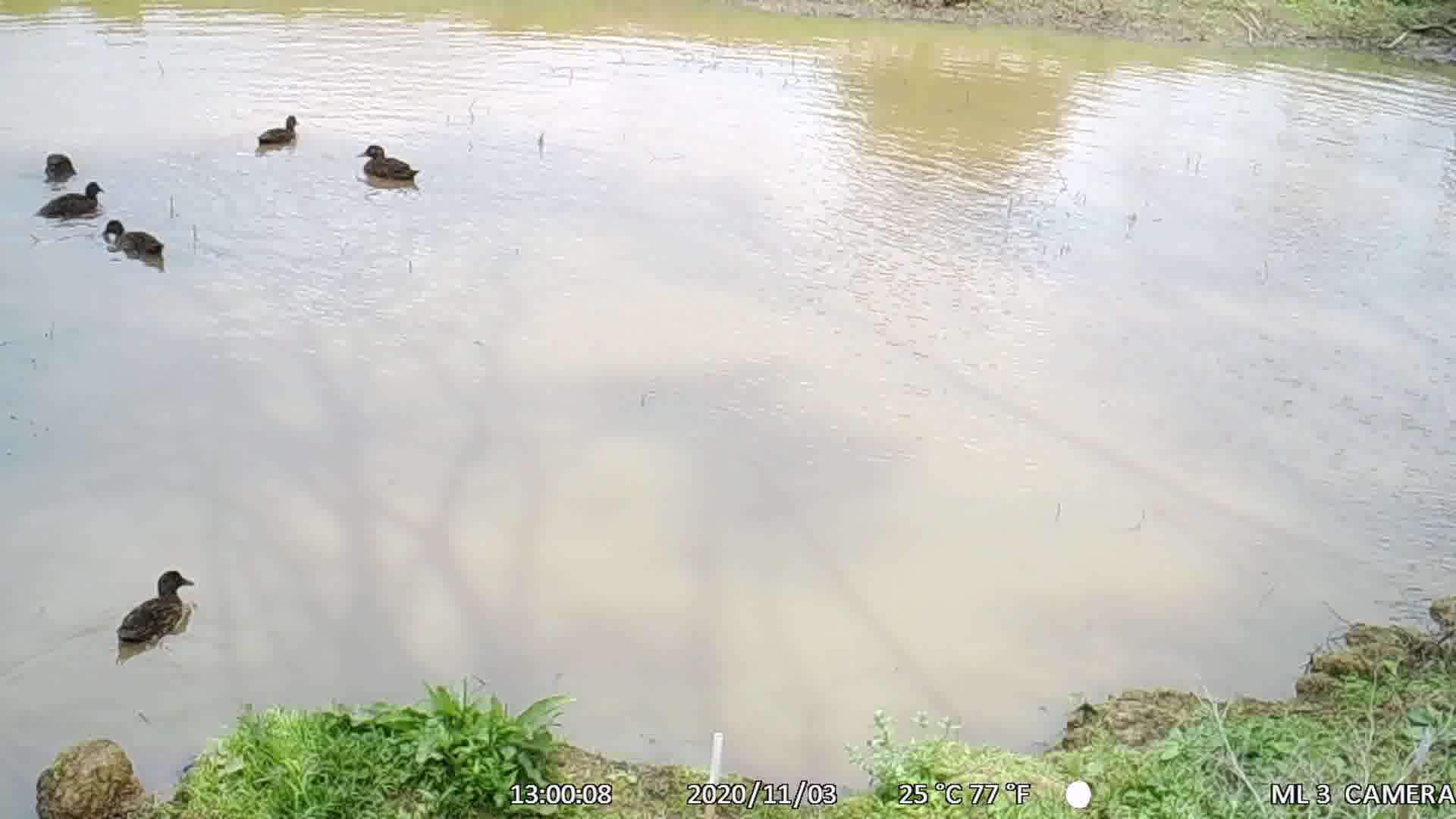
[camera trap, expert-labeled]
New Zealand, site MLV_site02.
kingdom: Animalia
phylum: Chordata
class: Aves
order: Anseriformes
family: Anatidae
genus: Anas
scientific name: Anas chlorotis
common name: brown teal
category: pateke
Pateke (brown teal) (Anas chlorotis).